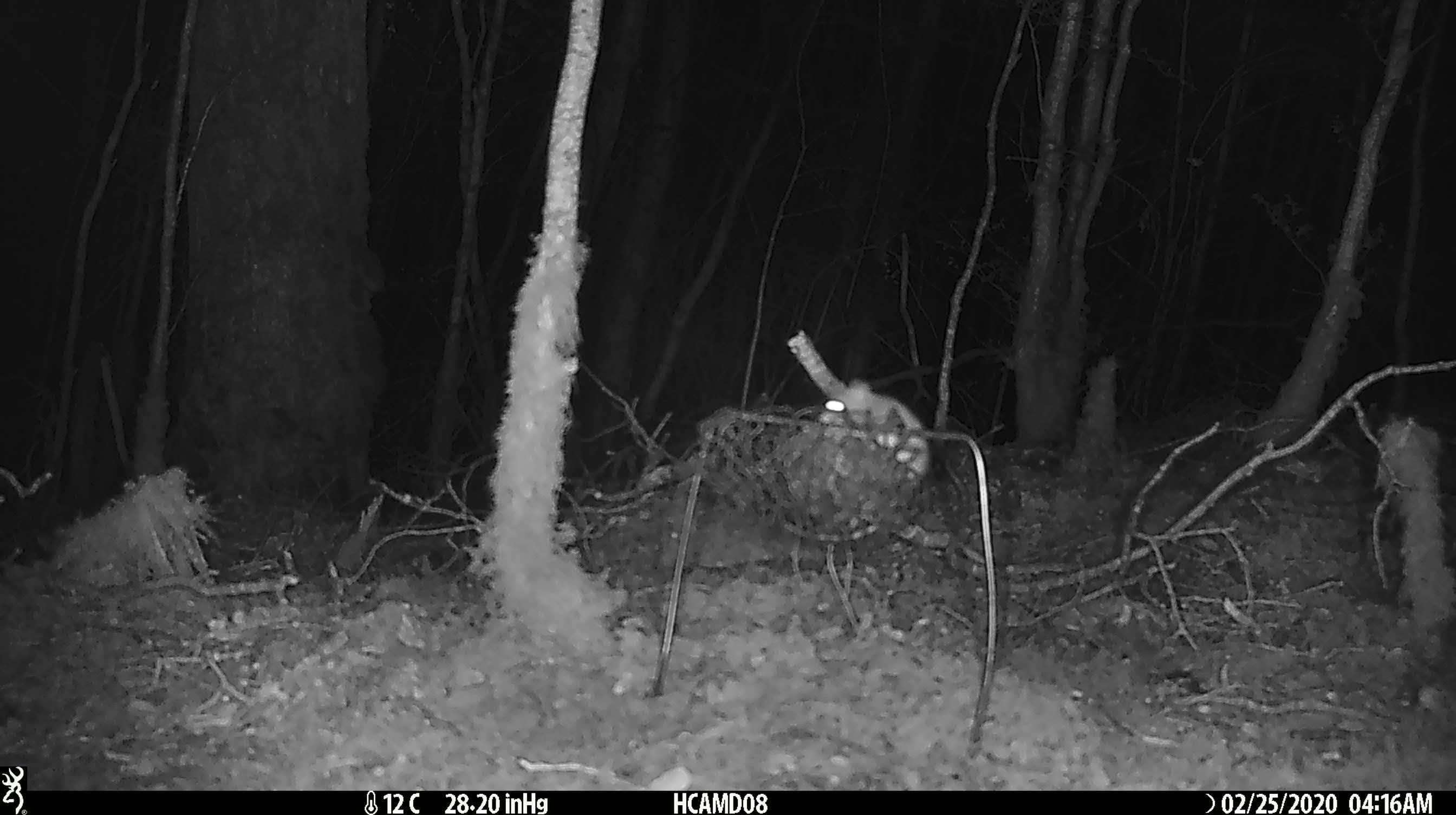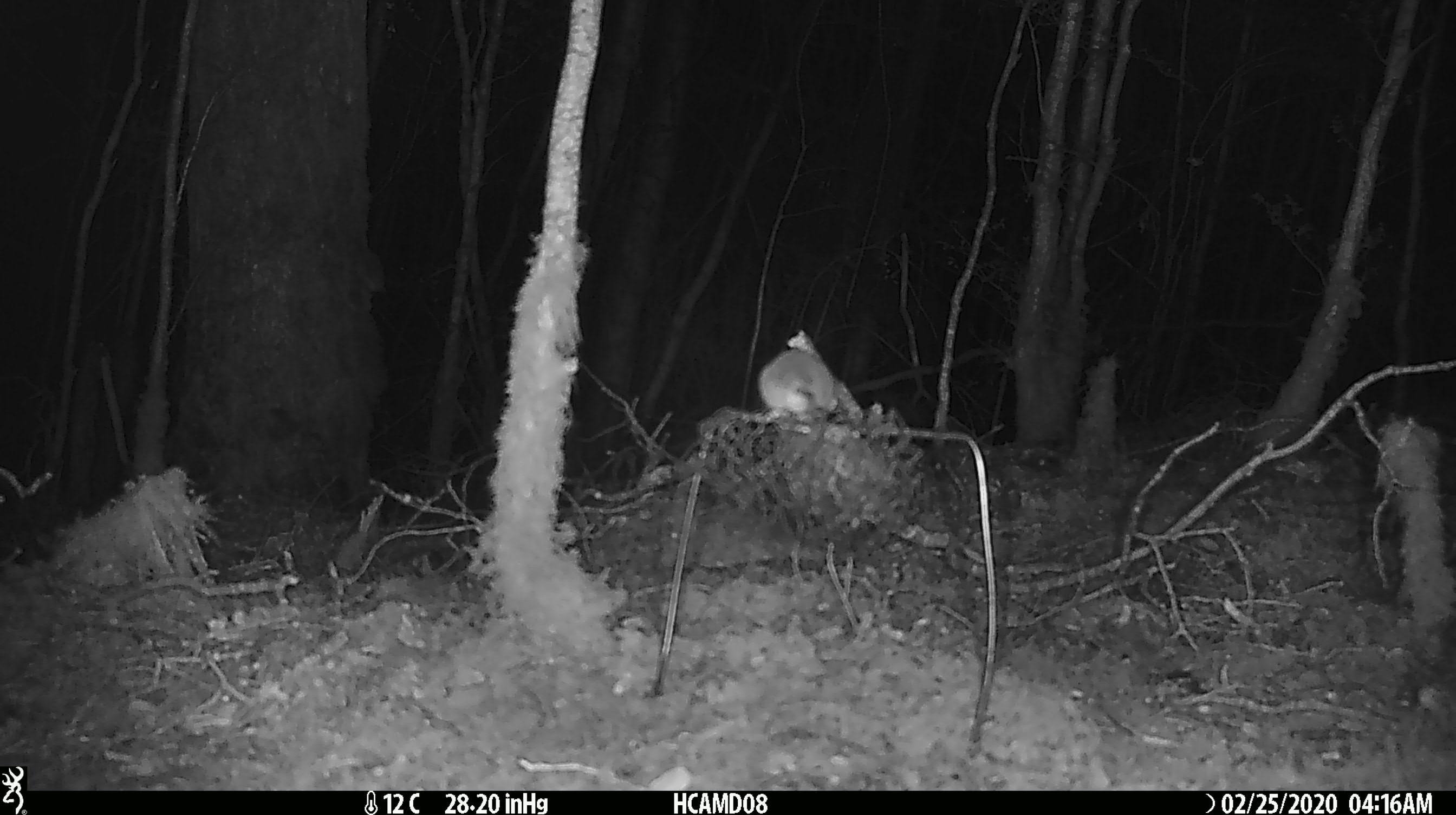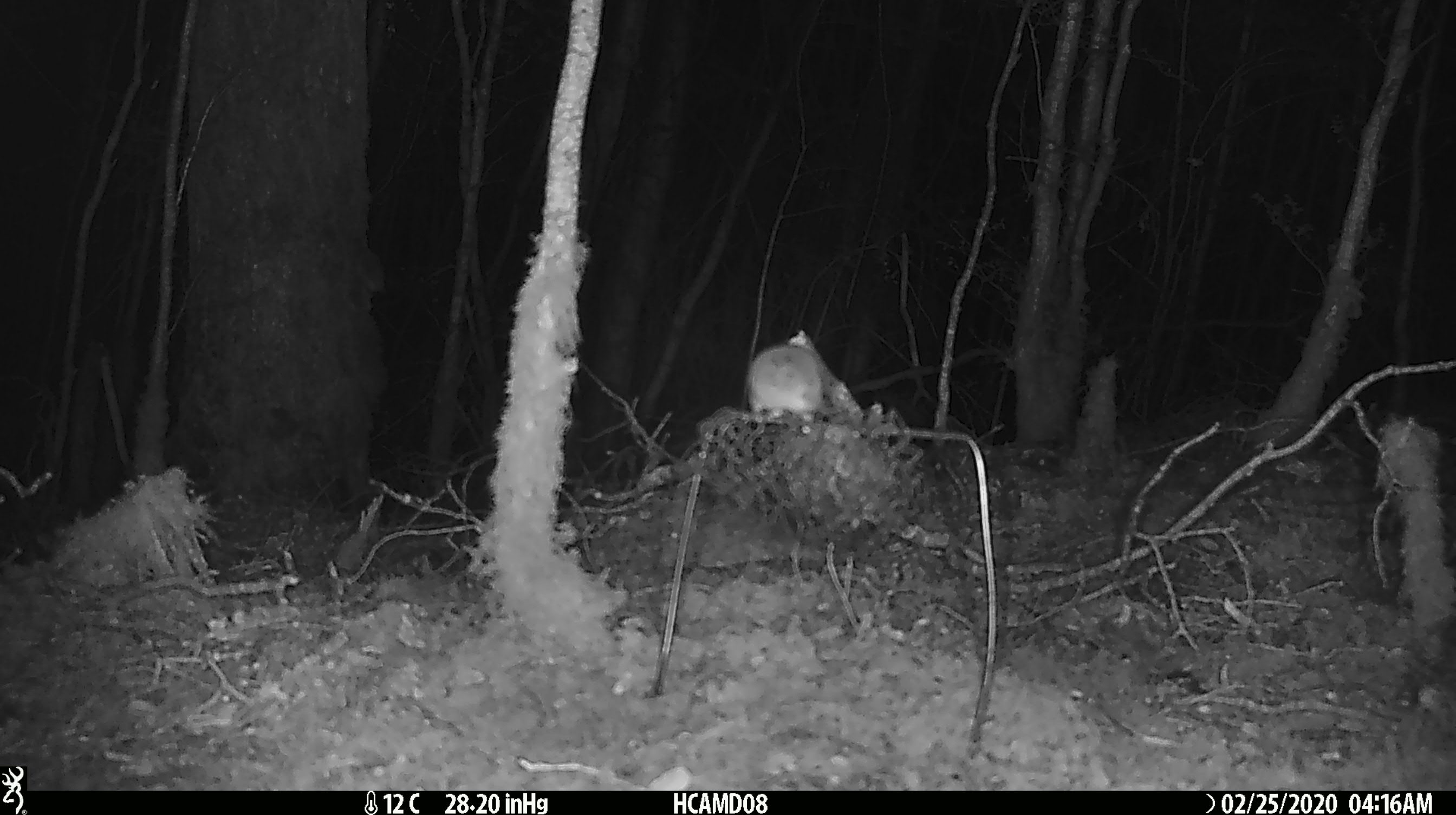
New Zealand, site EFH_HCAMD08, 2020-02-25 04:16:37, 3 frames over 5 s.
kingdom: Animalia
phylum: Chordata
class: Mammalia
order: Rodentia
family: Muridae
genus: Mus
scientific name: Mus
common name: mouse